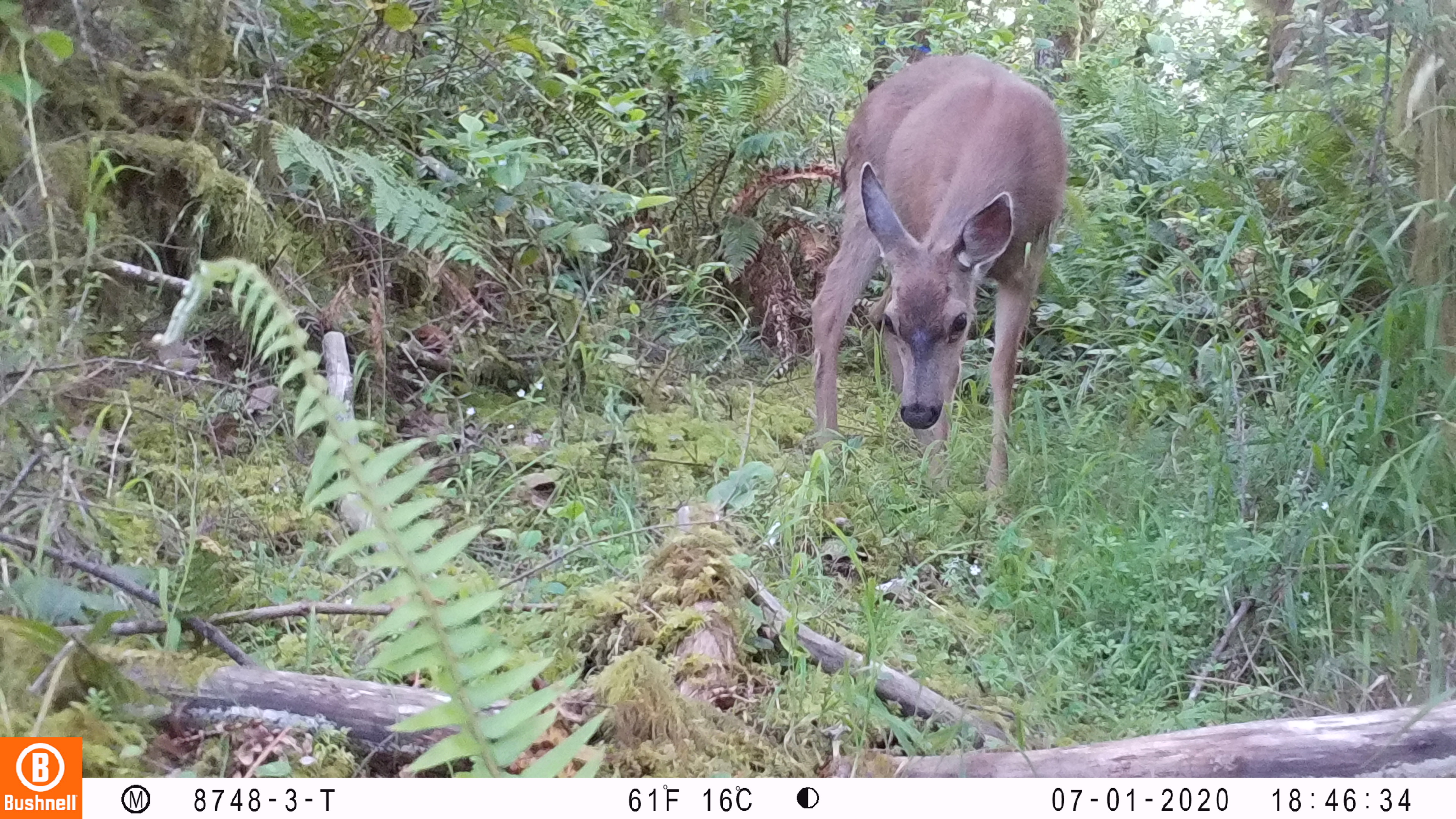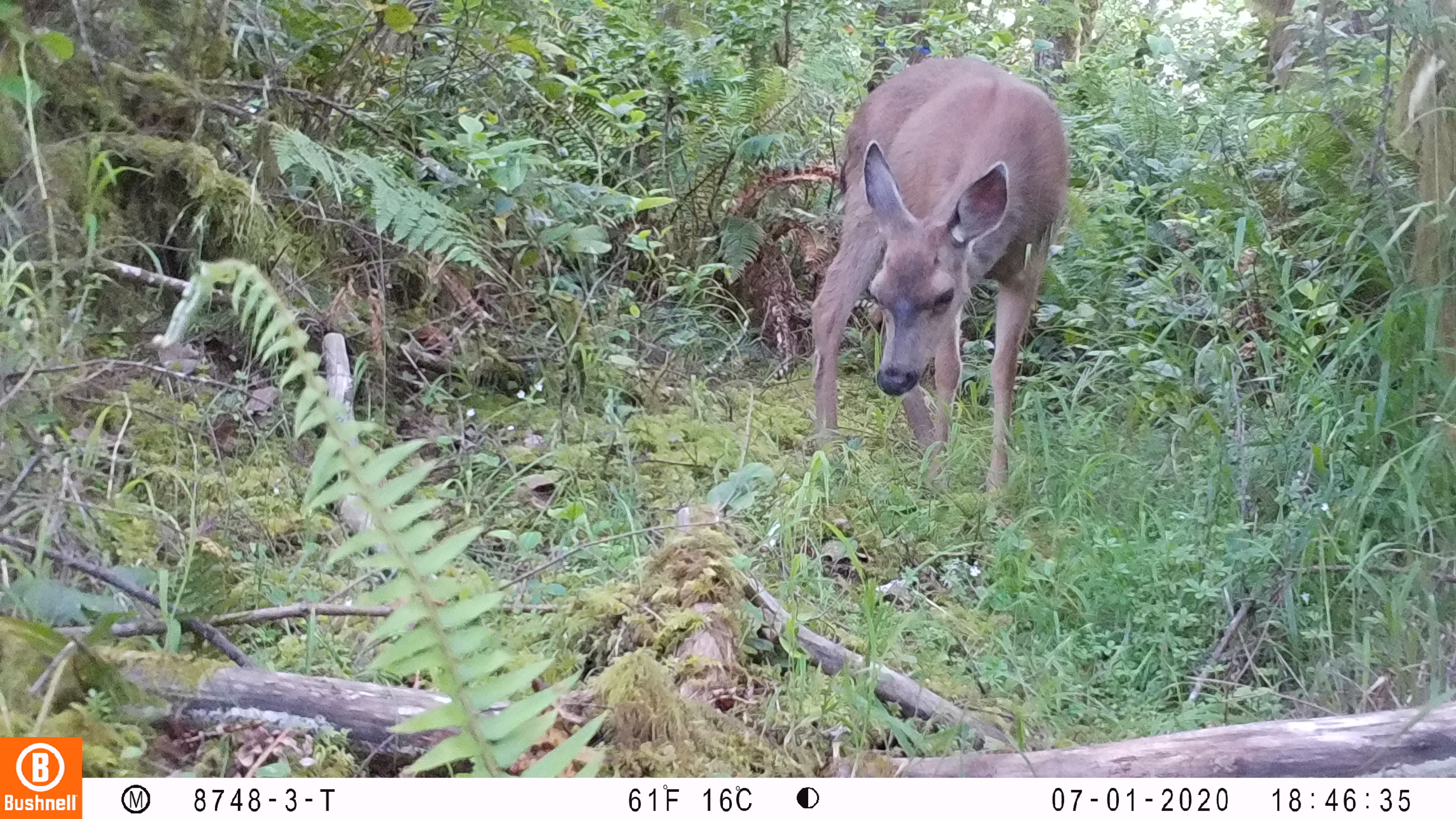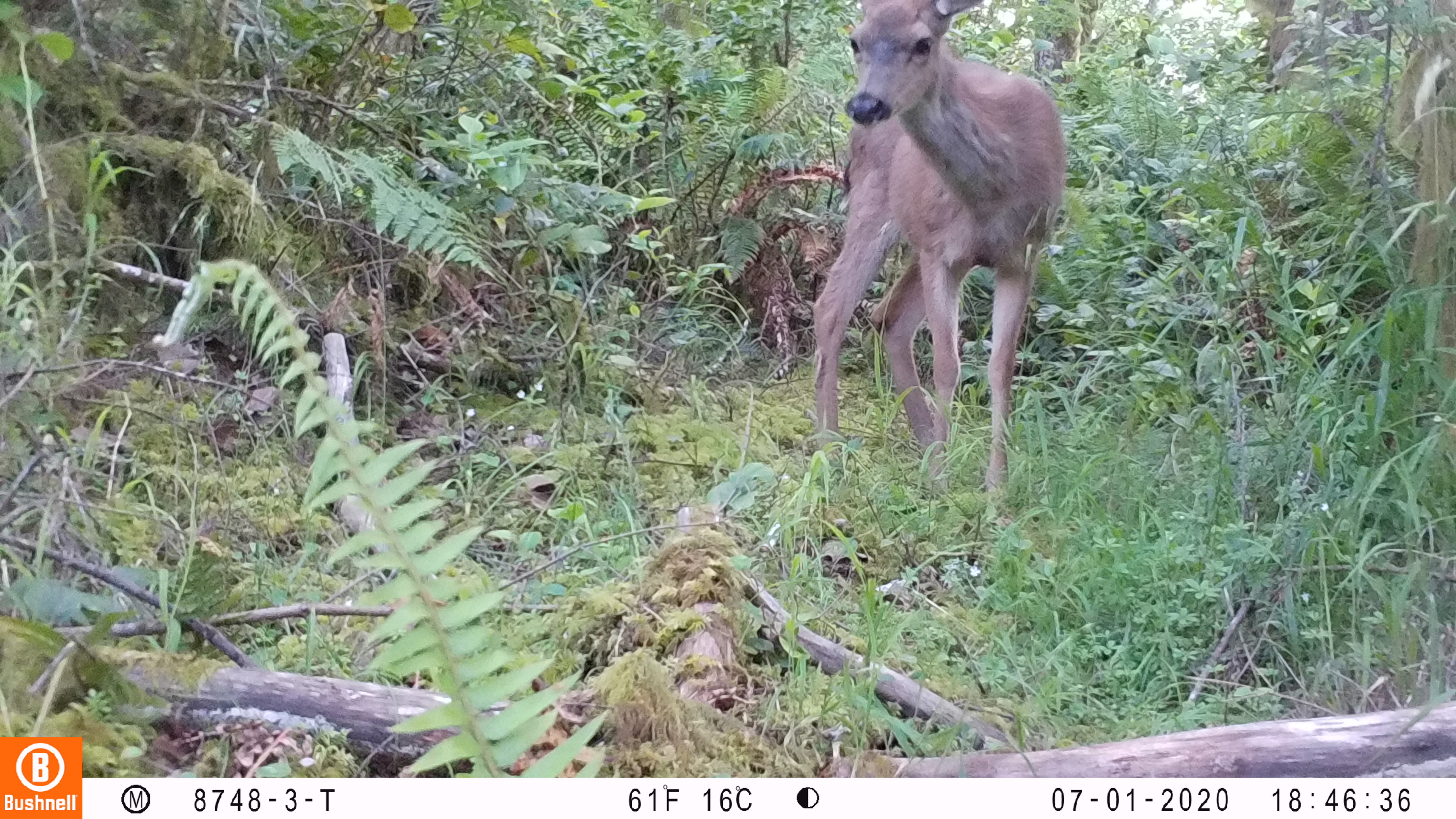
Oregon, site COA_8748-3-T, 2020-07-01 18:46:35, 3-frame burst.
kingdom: Animalia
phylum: Chordata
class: Mammalia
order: Artiodactyla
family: Cervidae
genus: Odocoileus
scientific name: Odocoileus hemionus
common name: black-tailed deer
Black-tailed deer (Odocoileus hemionus).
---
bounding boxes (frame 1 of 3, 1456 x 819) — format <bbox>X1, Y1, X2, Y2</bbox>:
black-tailed deer: <bbox>797, 42, 1073, 495</bbox>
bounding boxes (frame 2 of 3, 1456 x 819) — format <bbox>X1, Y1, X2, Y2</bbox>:
black-tailed deer: <bbox>800, 44, 1073, 510</bbox>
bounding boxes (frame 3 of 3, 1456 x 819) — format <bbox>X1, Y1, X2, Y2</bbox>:
black-tailed deer: <bbox>799, 0, 1075, 492</bbox>